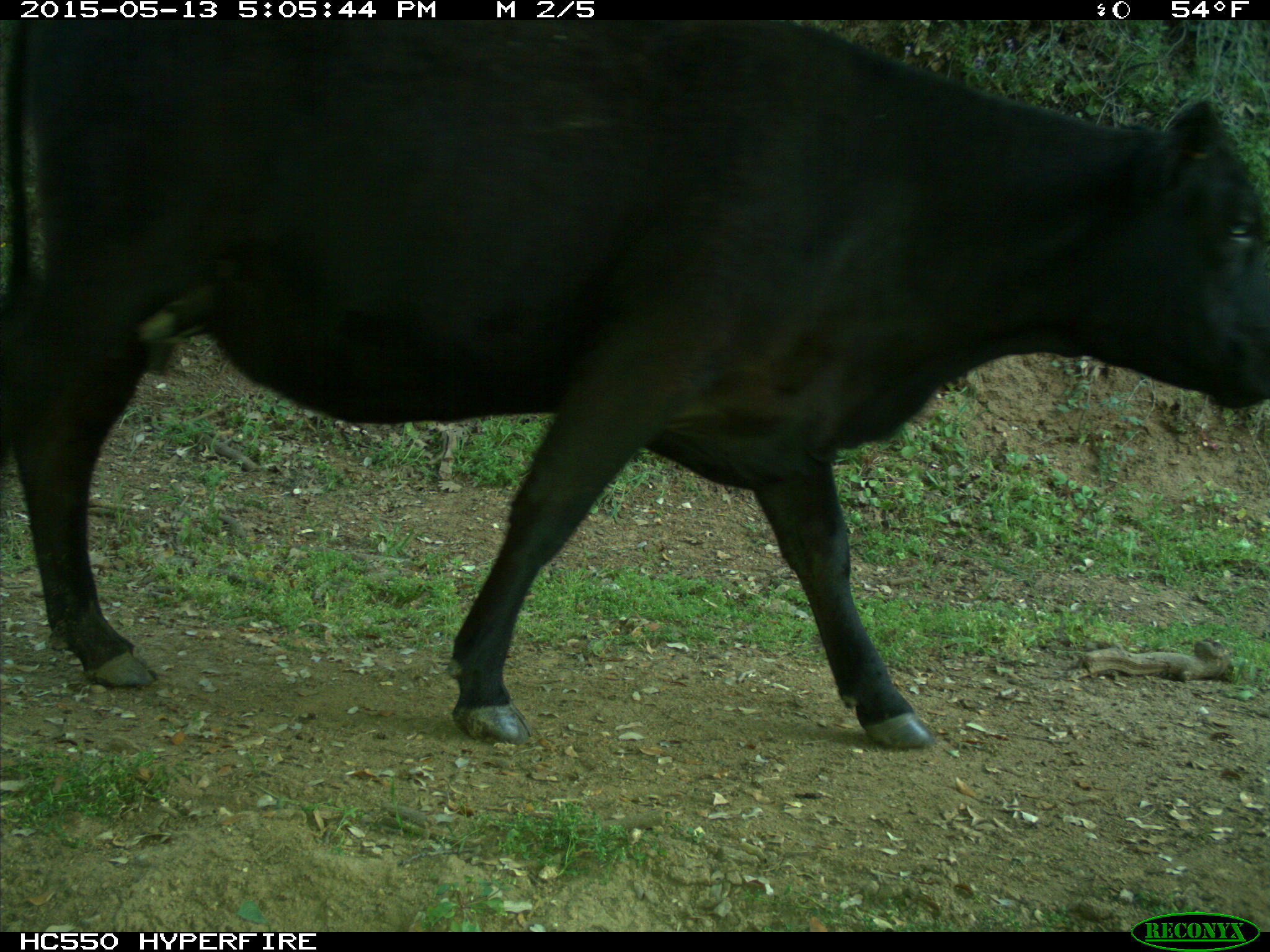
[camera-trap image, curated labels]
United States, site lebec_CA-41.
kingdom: Animalia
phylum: Chordata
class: Mammalia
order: Artiodactyla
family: Bovidae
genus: Bos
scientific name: Bos taurus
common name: domestic cow